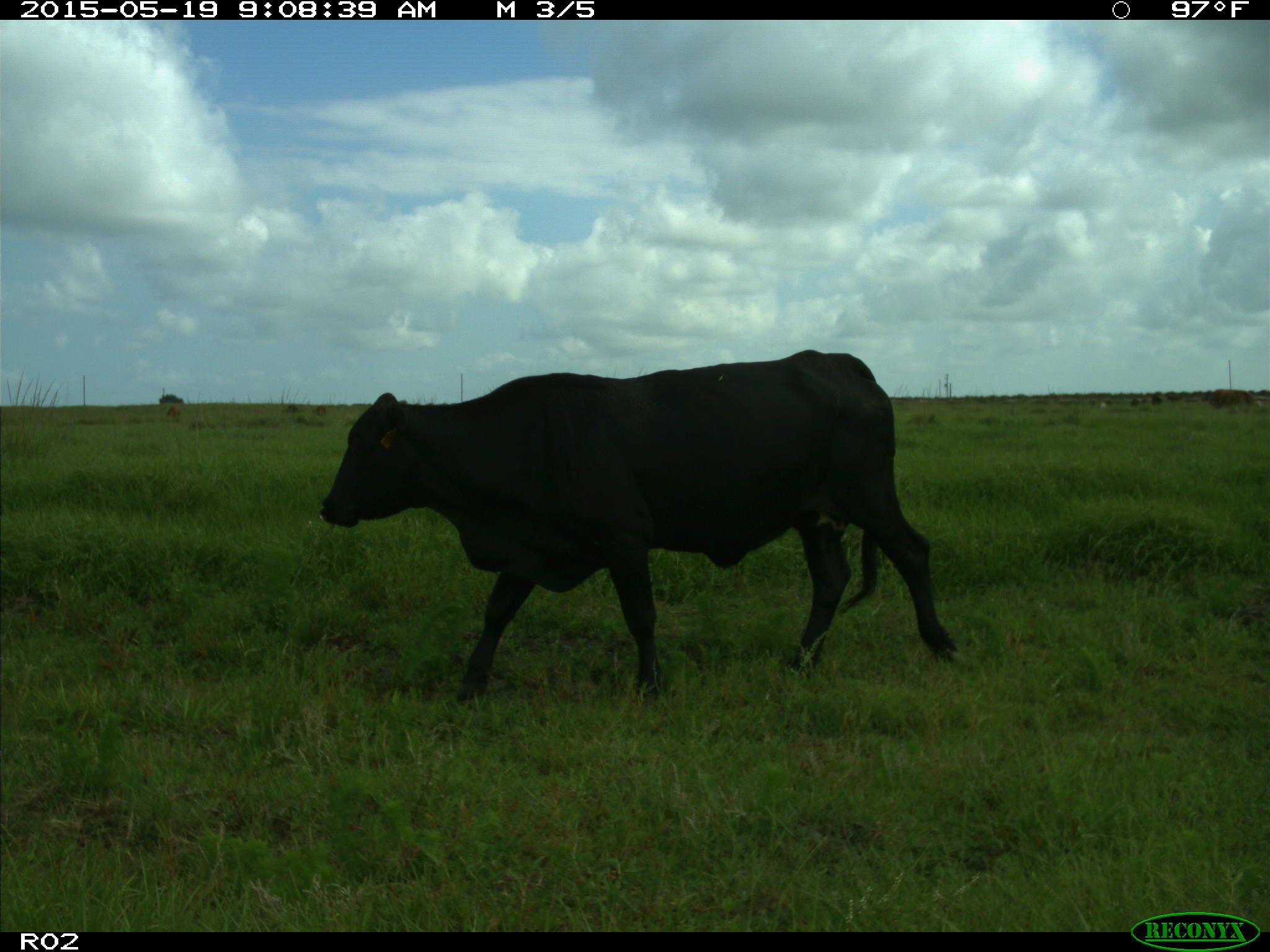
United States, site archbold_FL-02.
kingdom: Animalia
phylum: Chordata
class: Mammalia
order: Artiodactyla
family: Bovidae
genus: Bos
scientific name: Bos taurus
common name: domestic cow